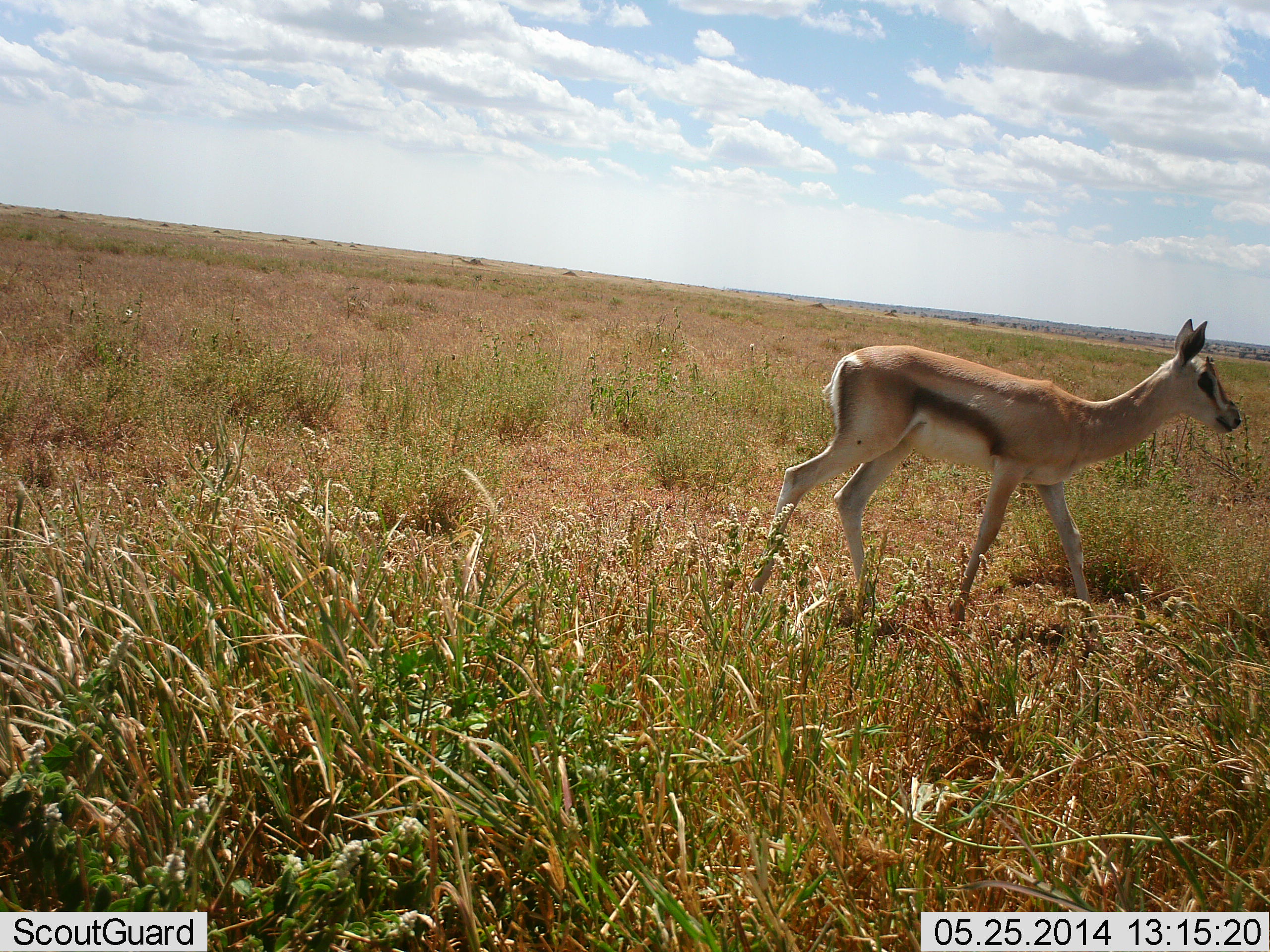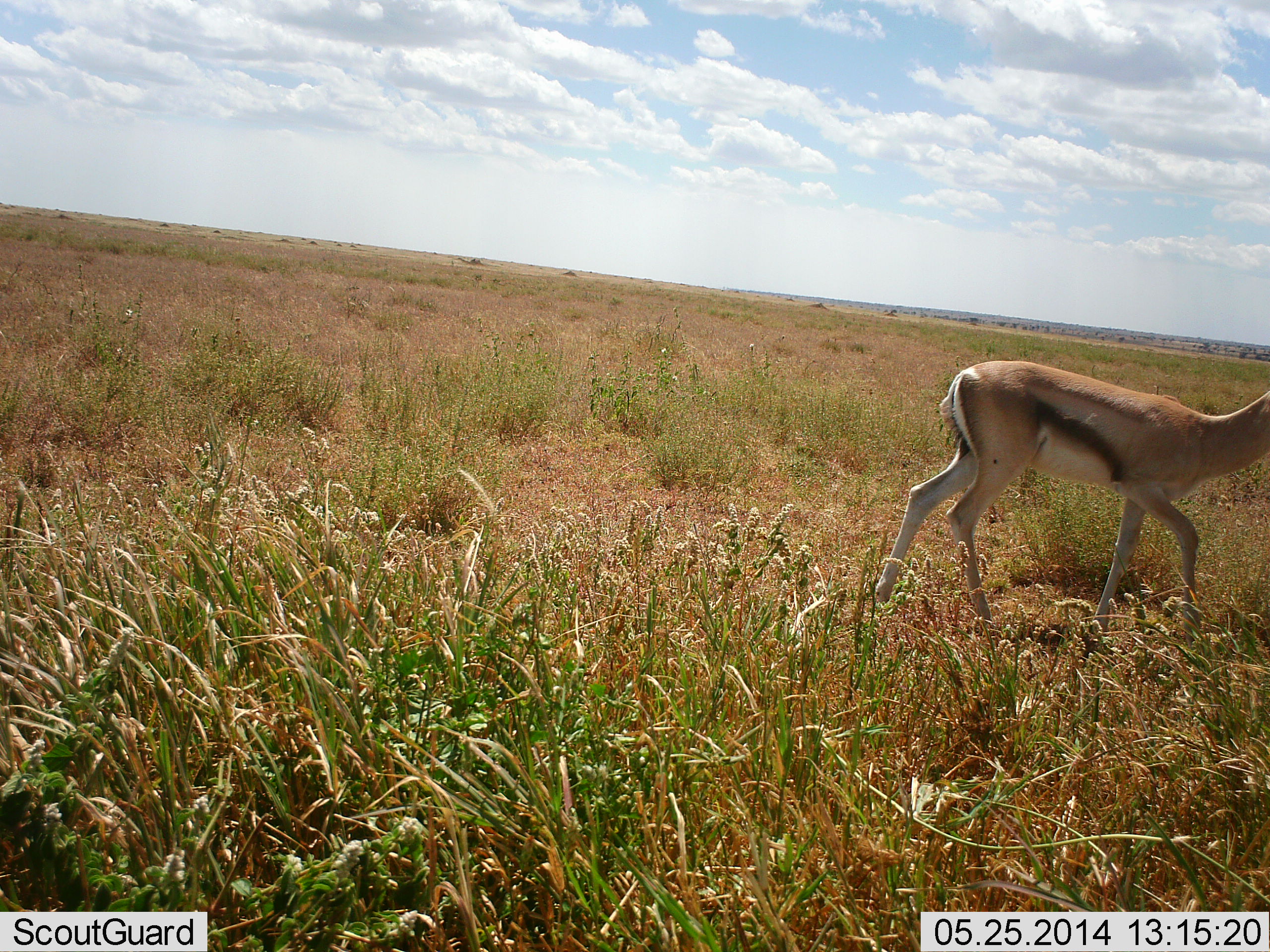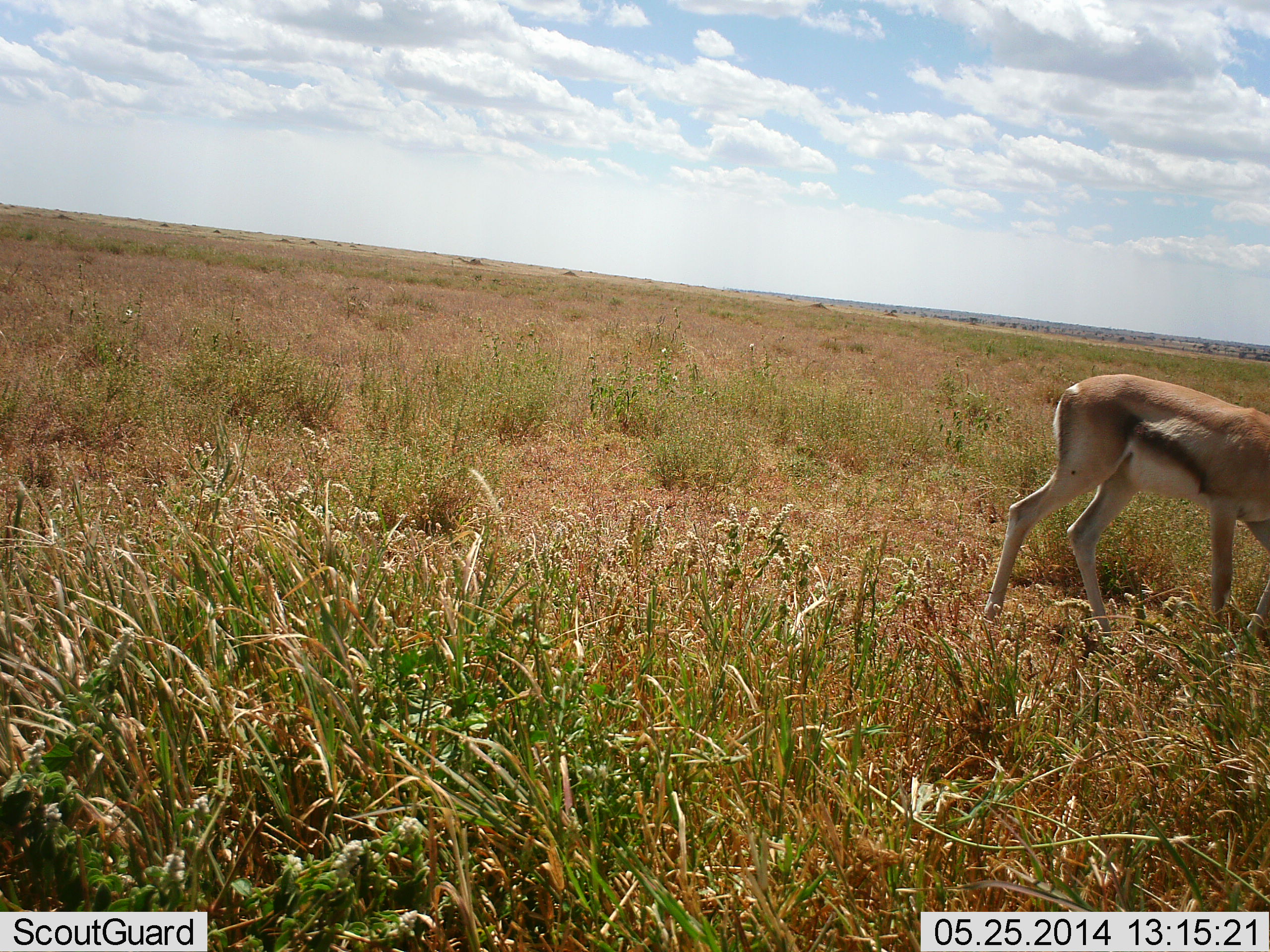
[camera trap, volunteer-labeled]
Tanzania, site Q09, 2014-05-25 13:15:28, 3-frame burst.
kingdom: Animalia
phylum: Chordata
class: Mammalia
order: Artiodactyla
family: Bovidae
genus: Eudorcas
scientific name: Eudorcas thomsonii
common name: thomson's gazelle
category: gazellethomsons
Gazellethomsons (thomson's gazelle) (Eudorcas thomsonii), count 1. Behavior (volunteer vote fractions): standing 0%, resting 0%, moving 90%, interacting 0%. Young present (vote fraction): 10%. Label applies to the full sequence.